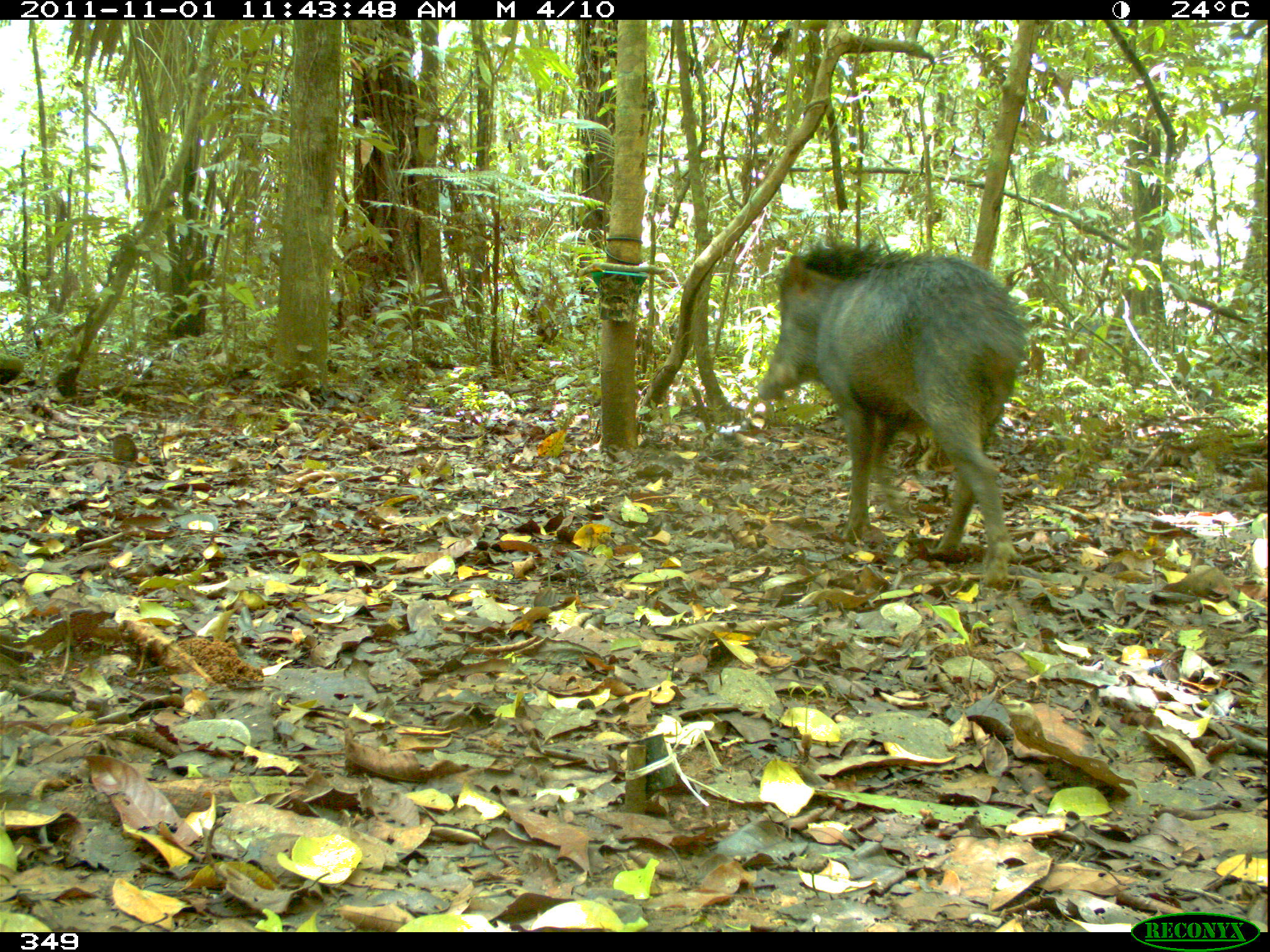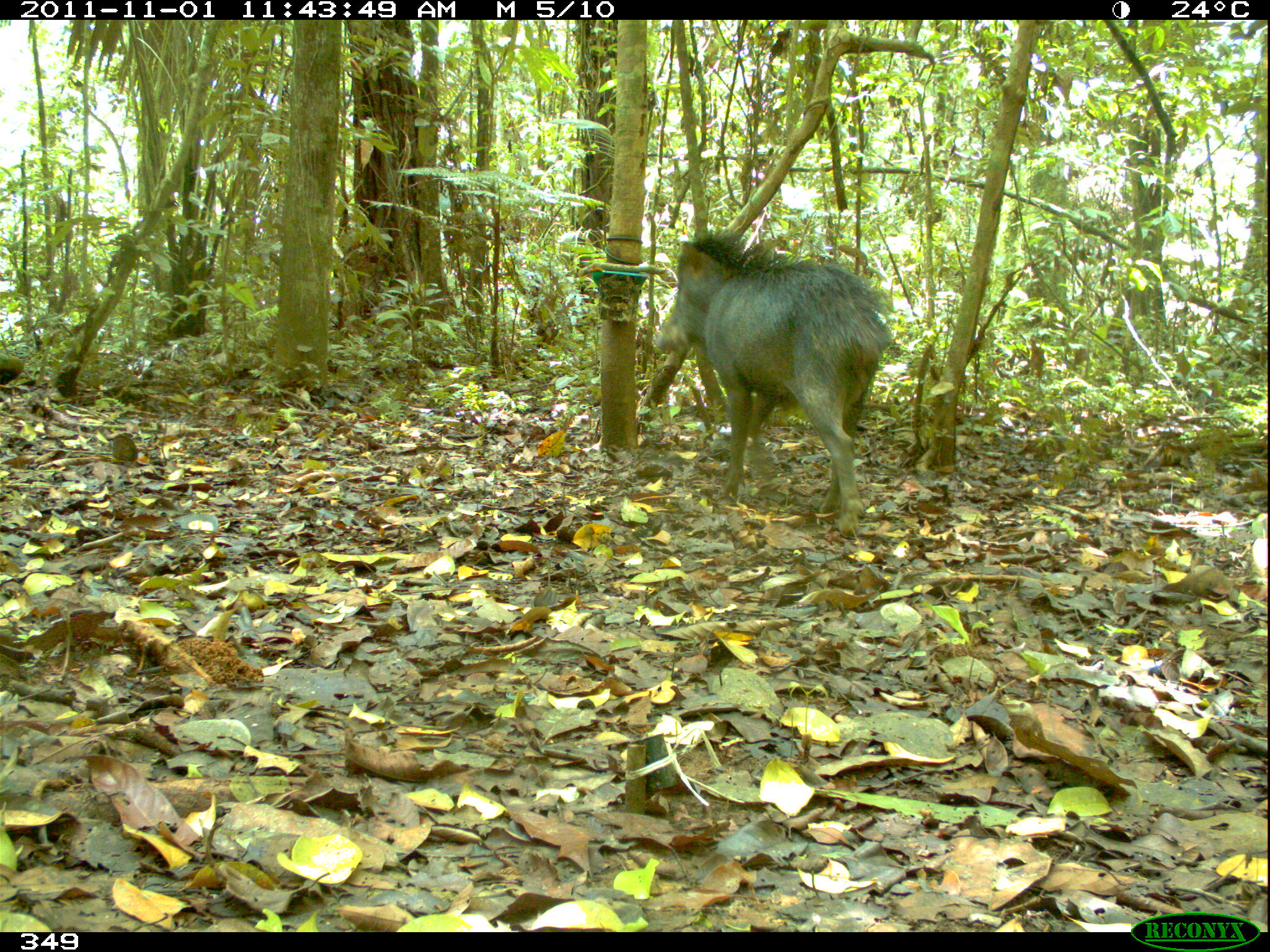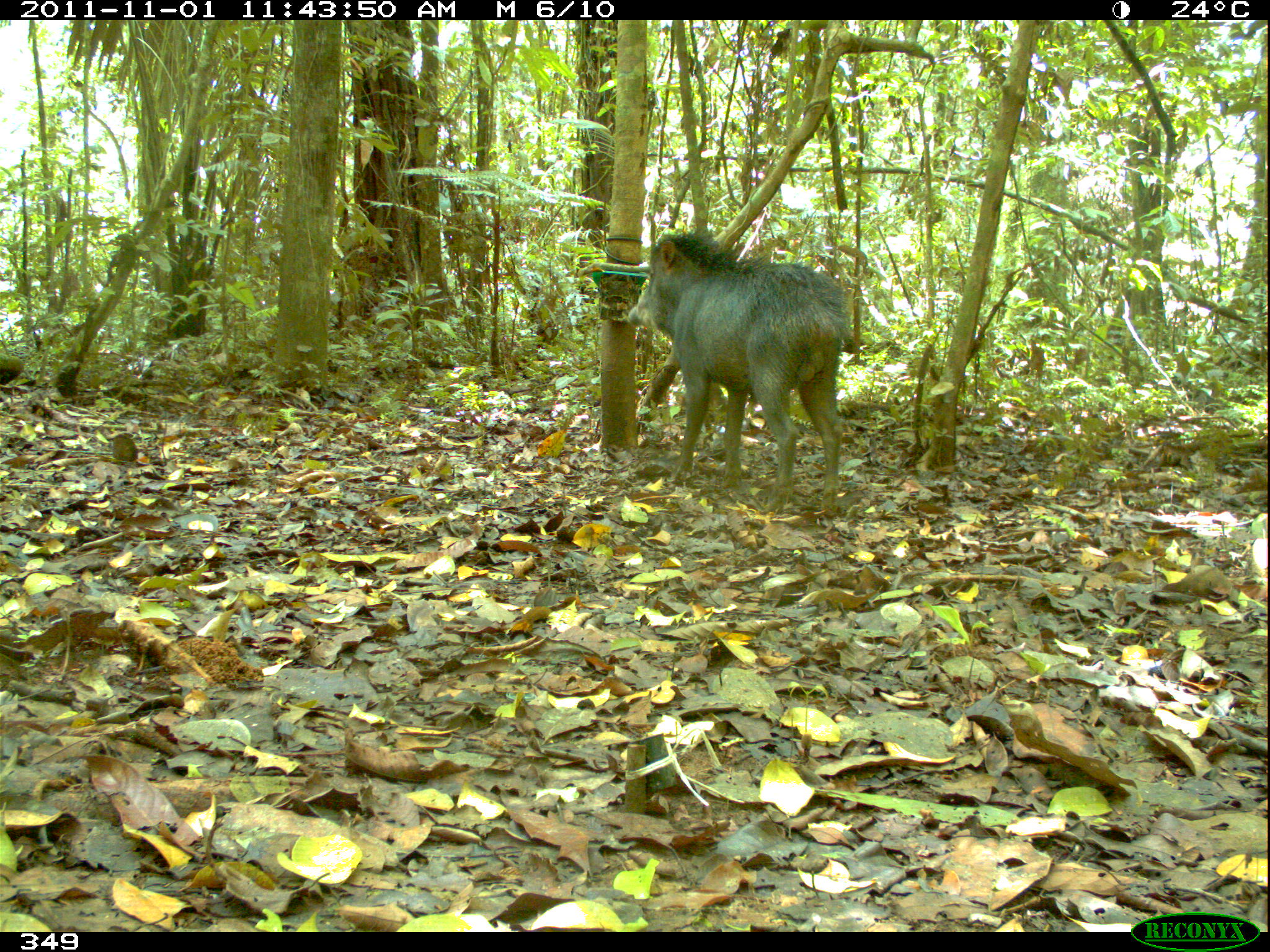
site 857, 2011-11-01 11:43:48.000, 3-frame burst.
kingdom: Animalia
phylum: Chordata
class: Mammalia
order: Artiodactyla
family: Tayassuidae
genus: Tayassu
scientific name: Tayassu pecari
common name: white-lipped peccary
Tayassu pecari (white-lipped peccary).